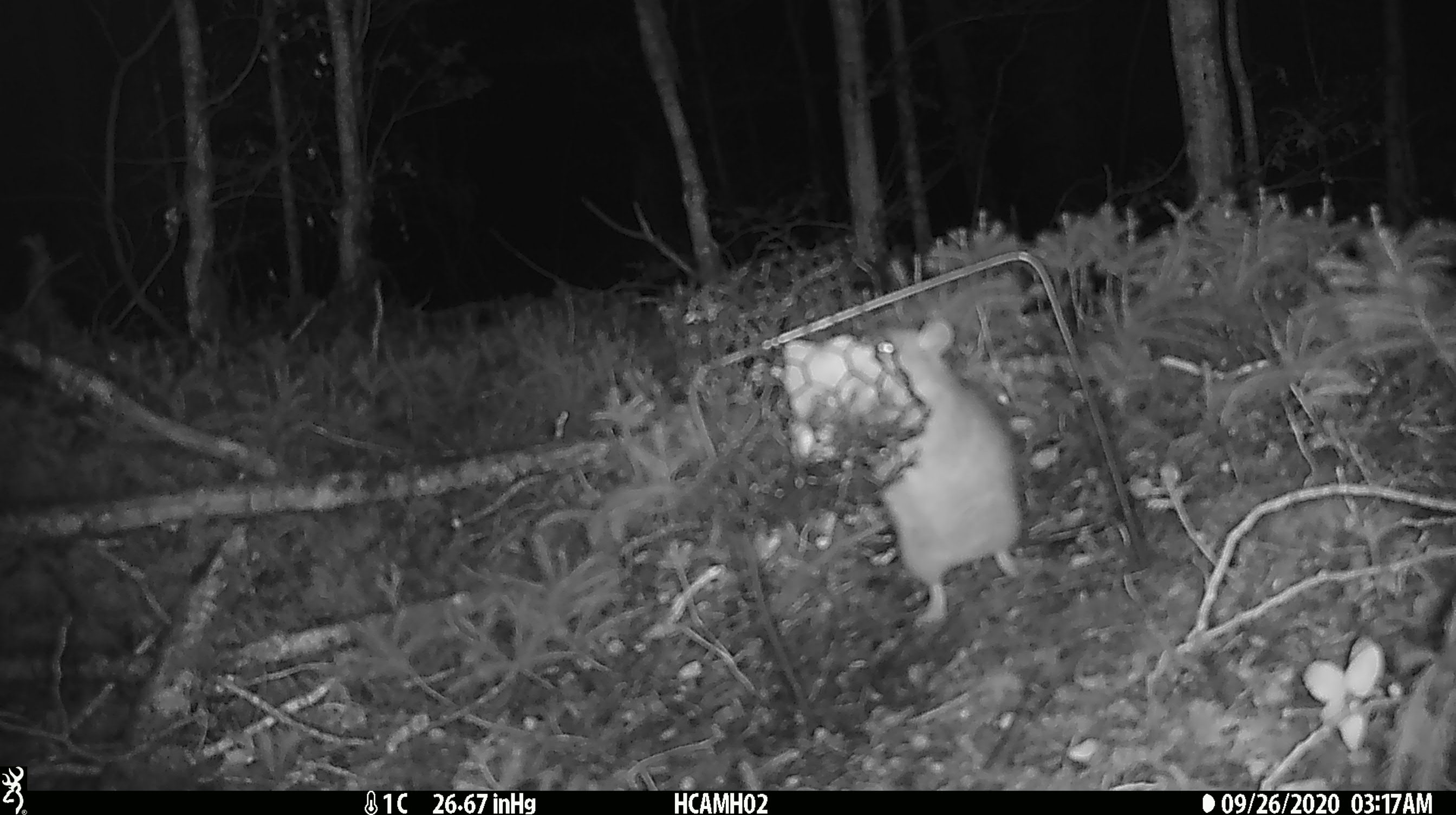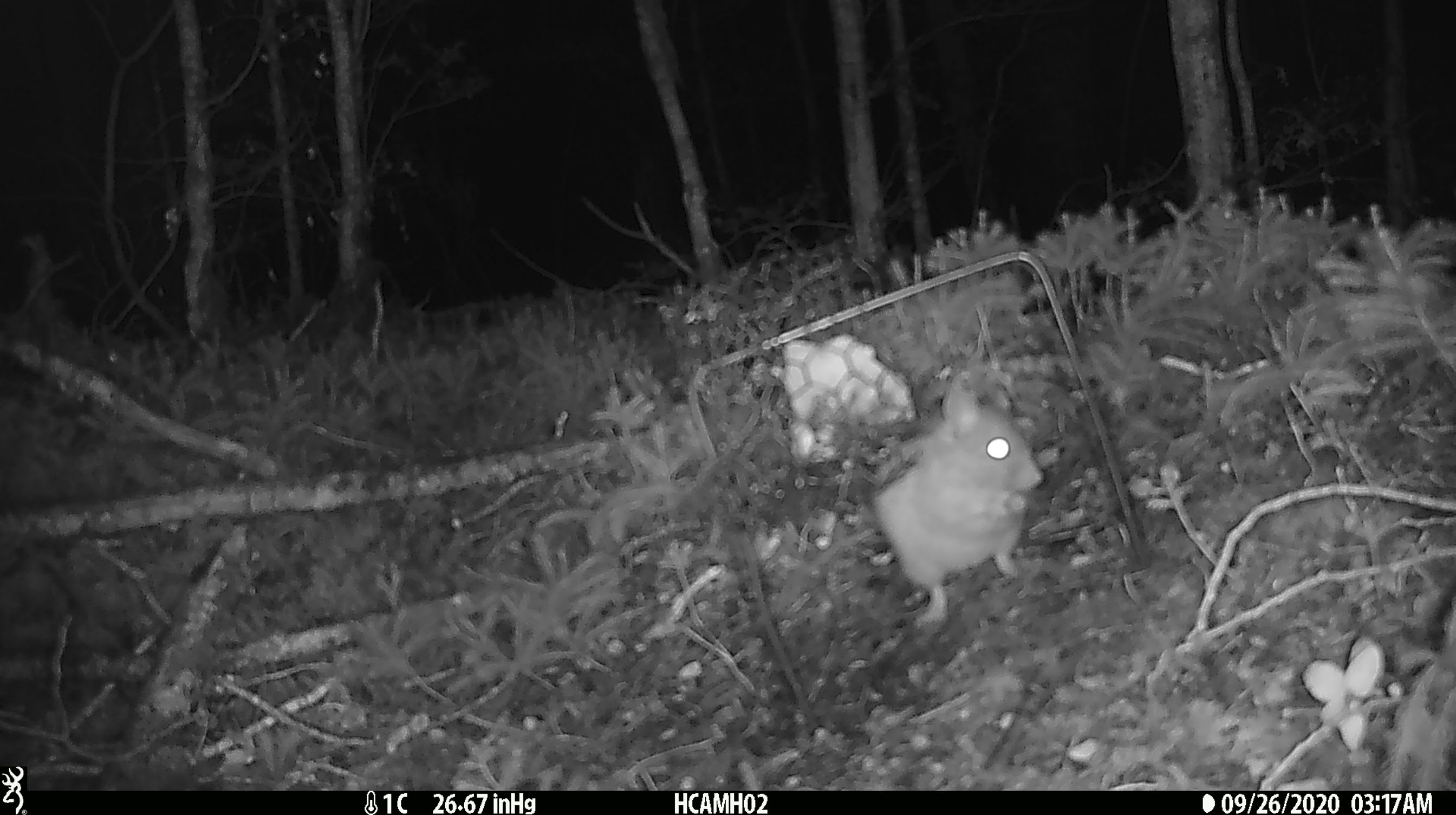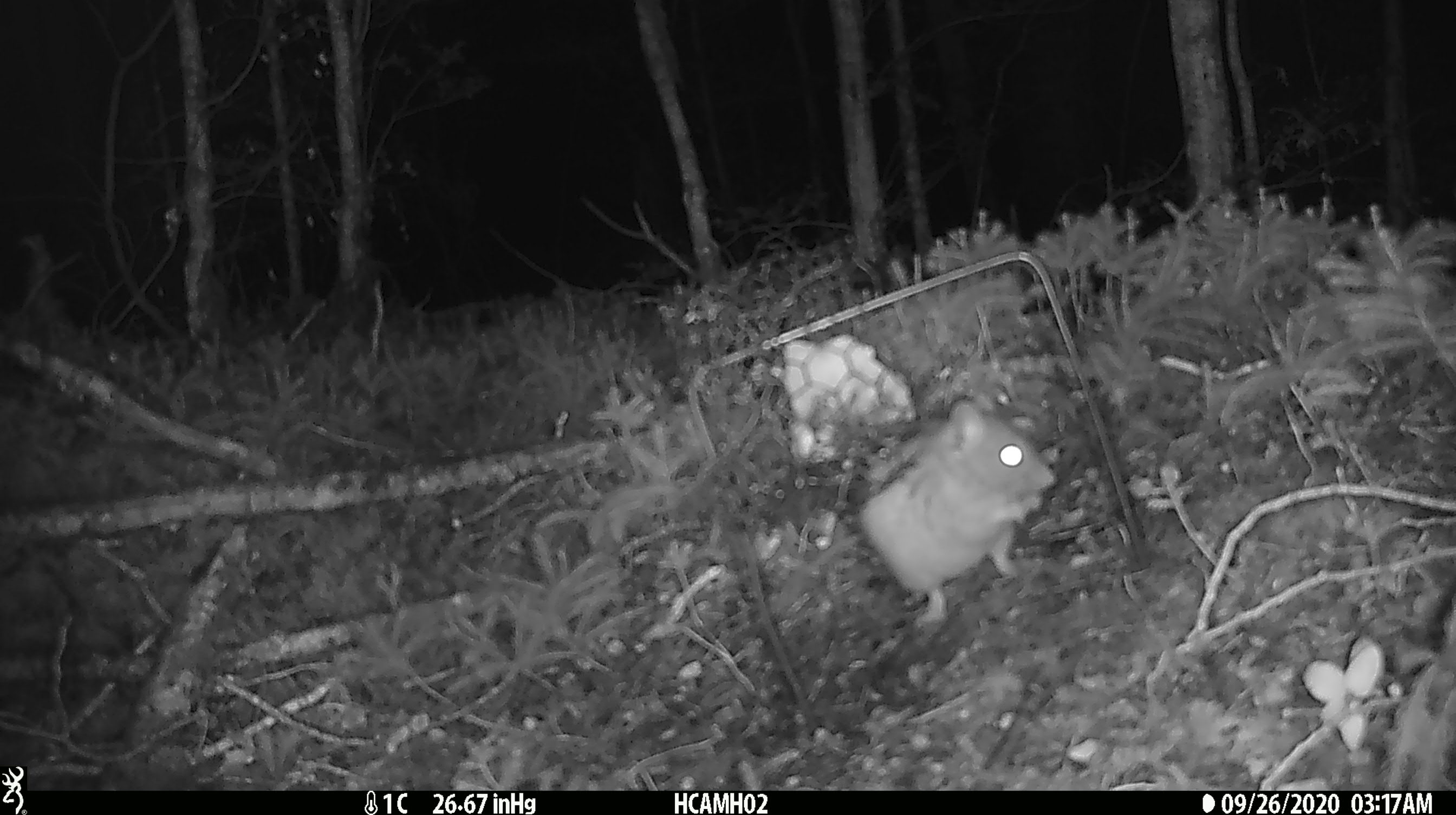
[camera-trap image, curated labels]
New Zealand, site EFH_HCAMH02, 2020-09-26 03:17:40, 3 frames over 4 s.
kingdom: Animalia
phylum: Chordata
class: Mammalia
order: Rodentia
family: Muridae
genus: Rattus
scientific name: Rattus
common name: rat